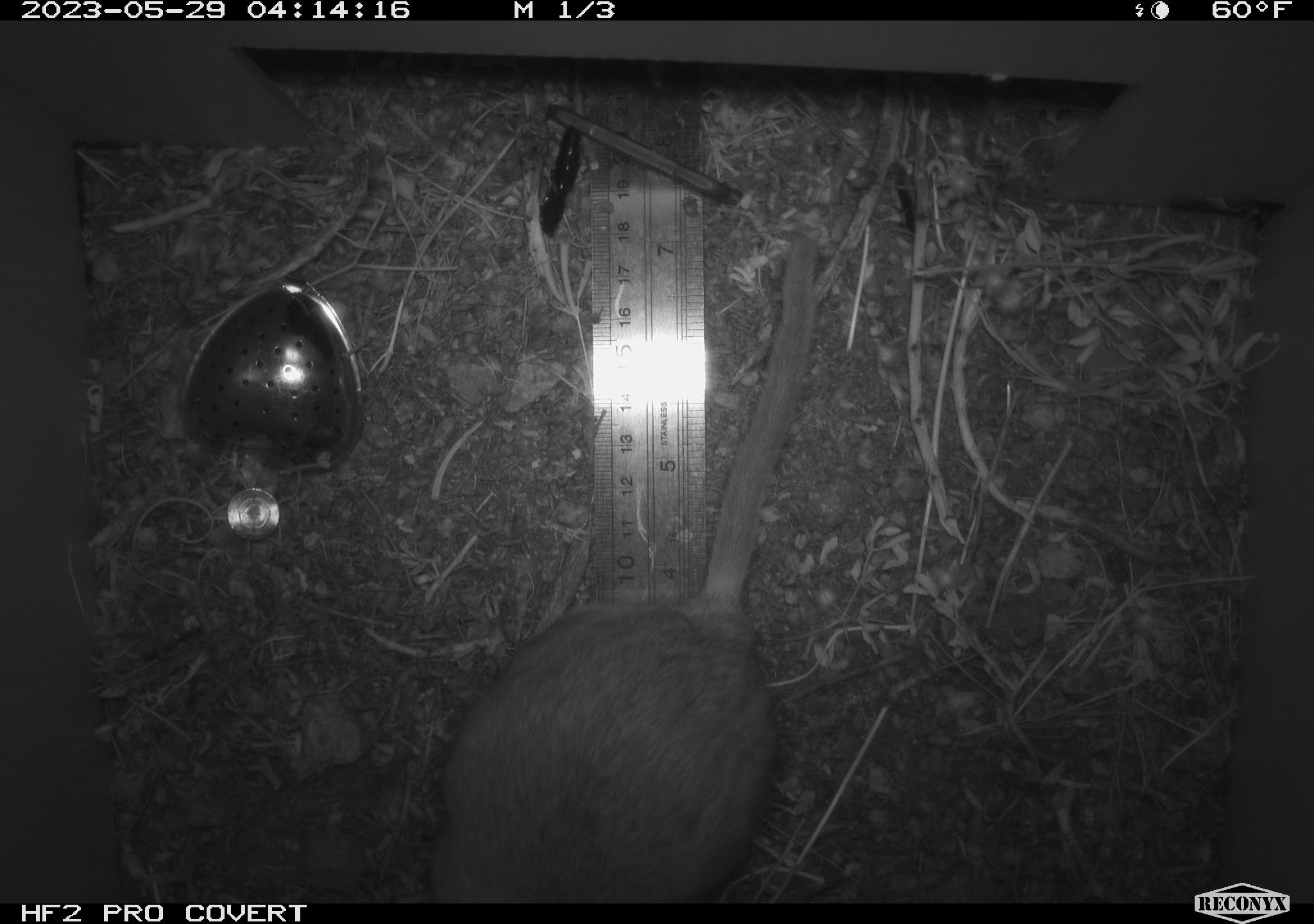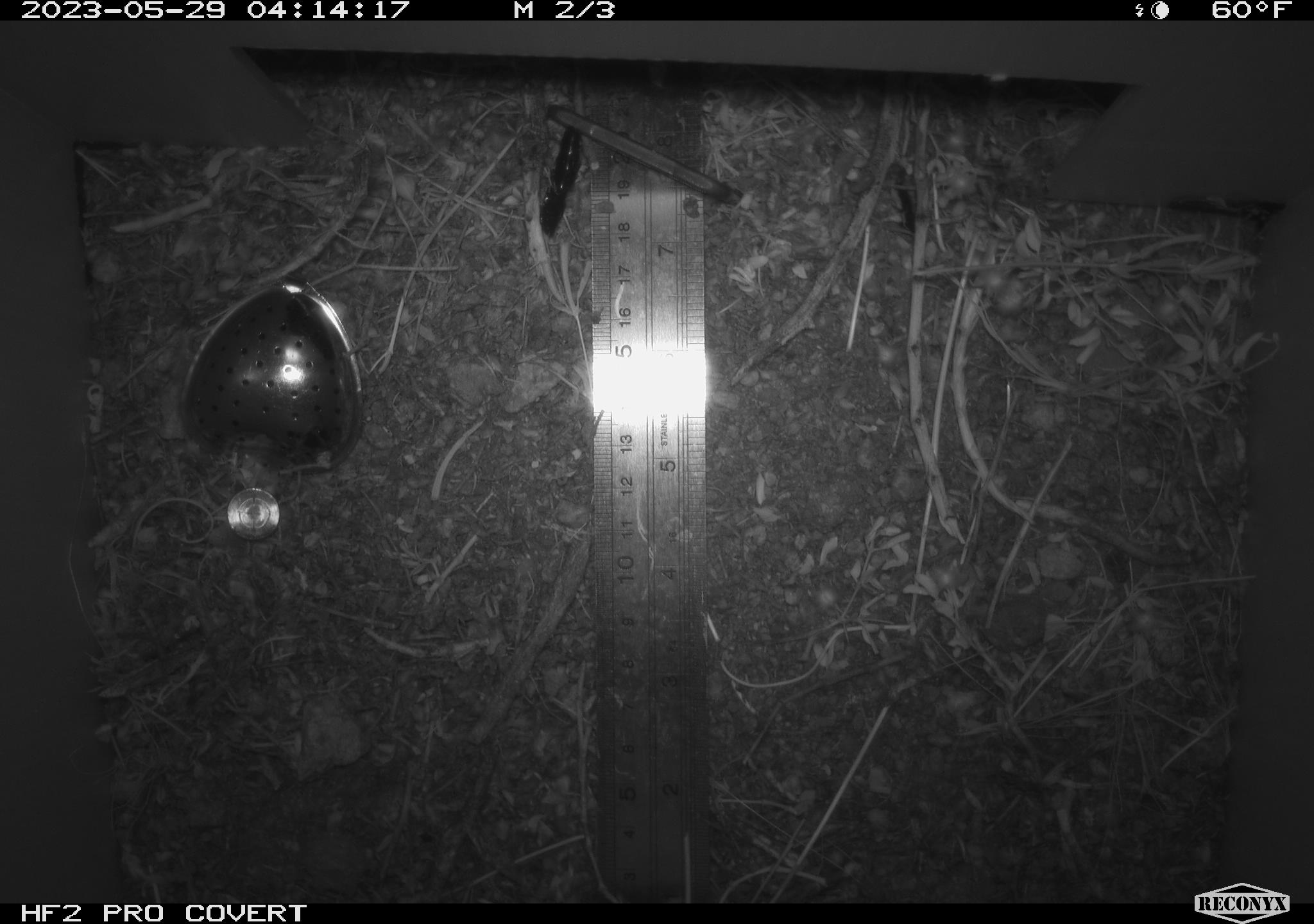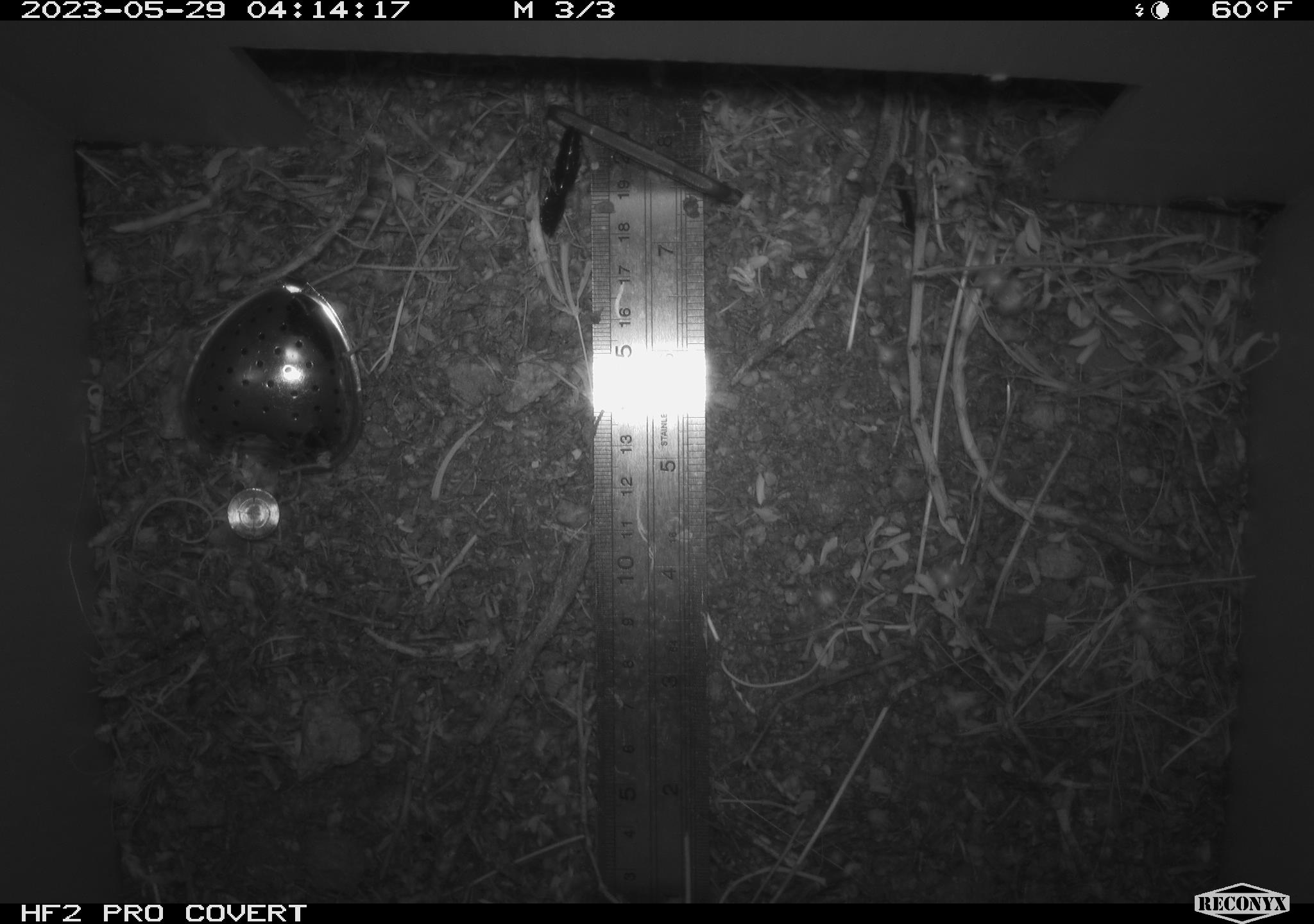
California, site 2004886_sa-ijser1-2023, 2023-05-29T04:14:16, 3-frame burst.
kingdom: Animalia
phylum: Chordata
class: Mammalia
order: Rodentia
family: Cricetidae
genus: Neotoma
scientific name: Neotoma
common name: pack rat or woodrat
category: neotoma species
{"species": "neotoma species (pack rat or woodrat) (Neotoma)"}